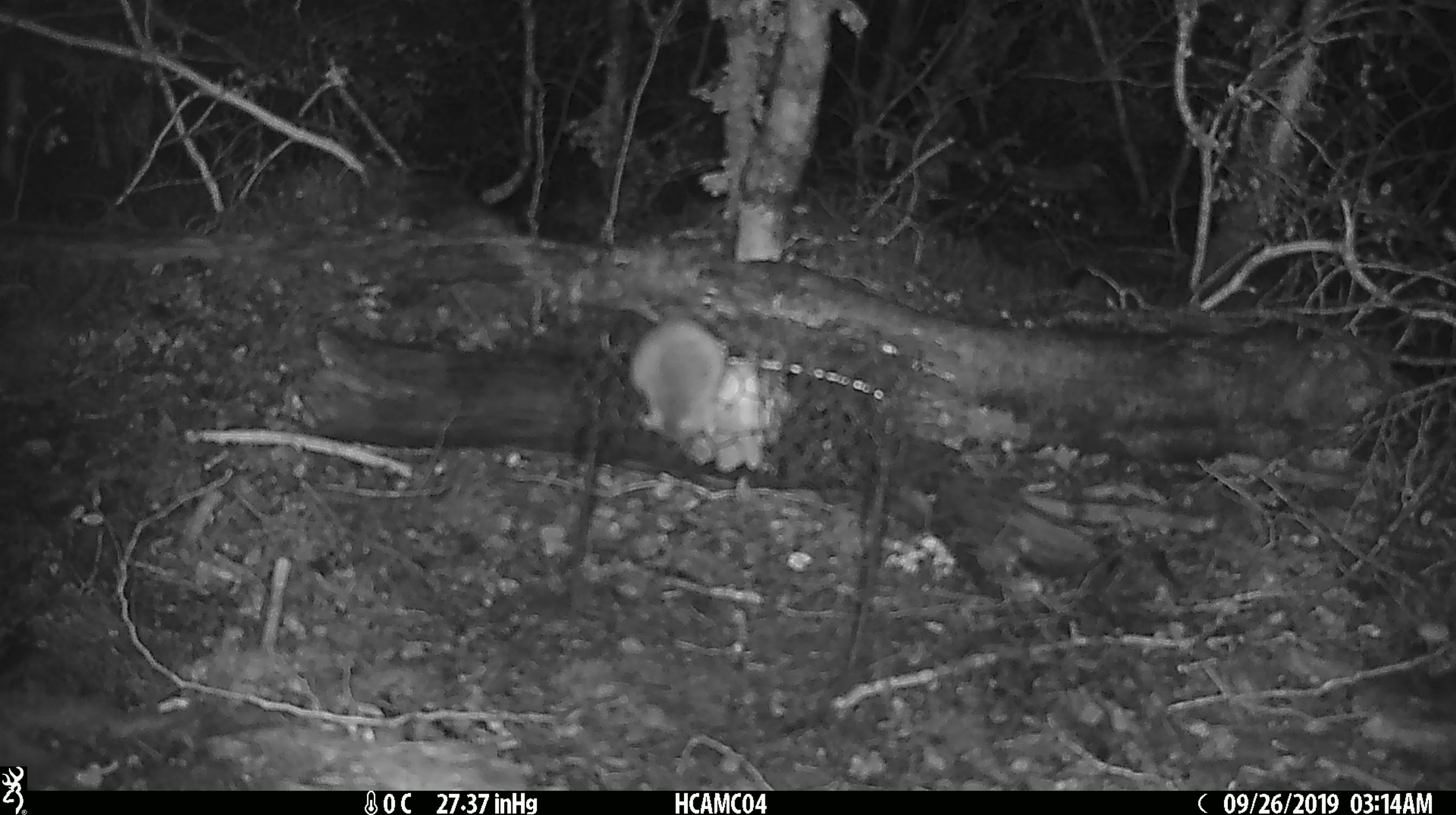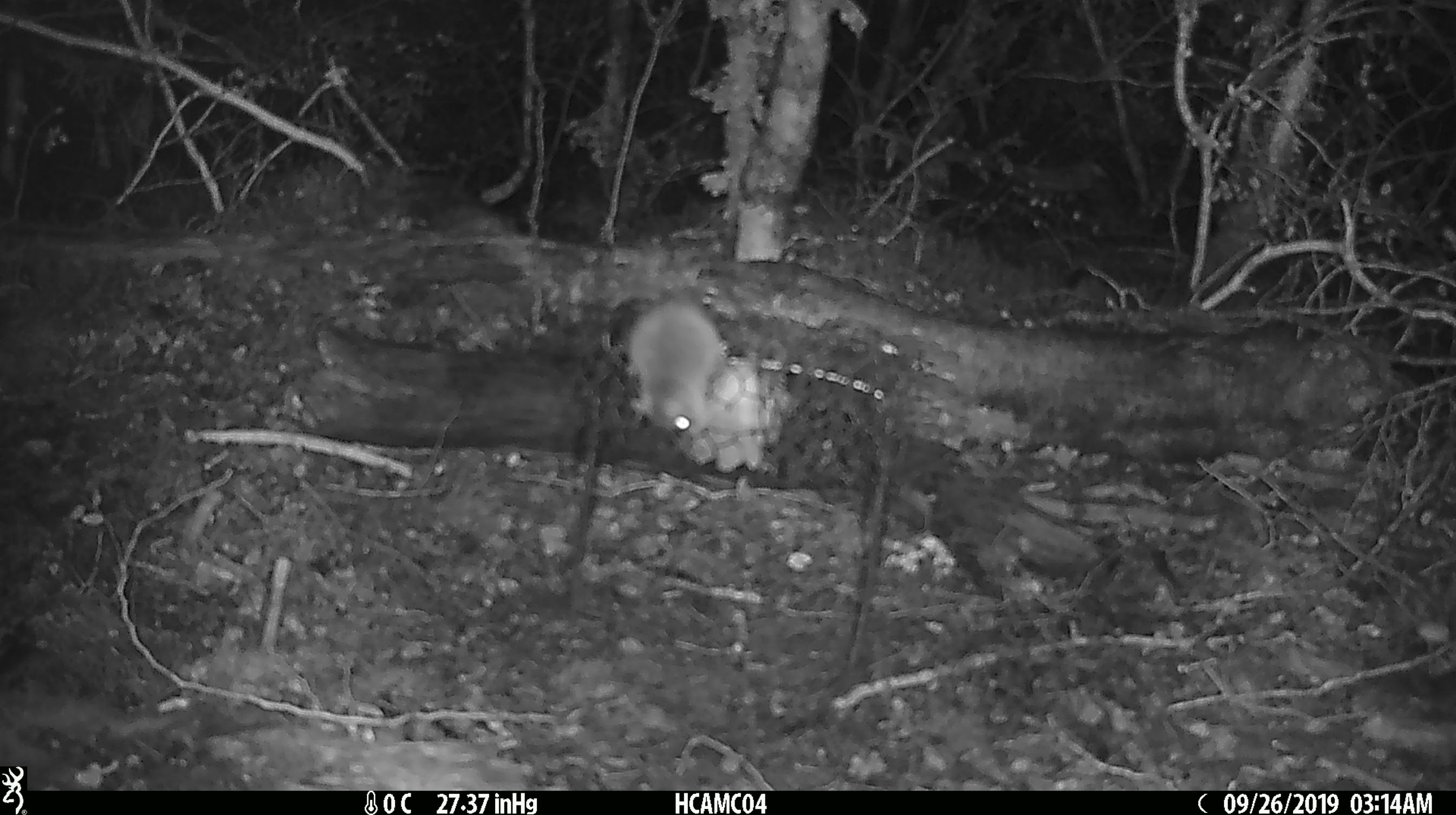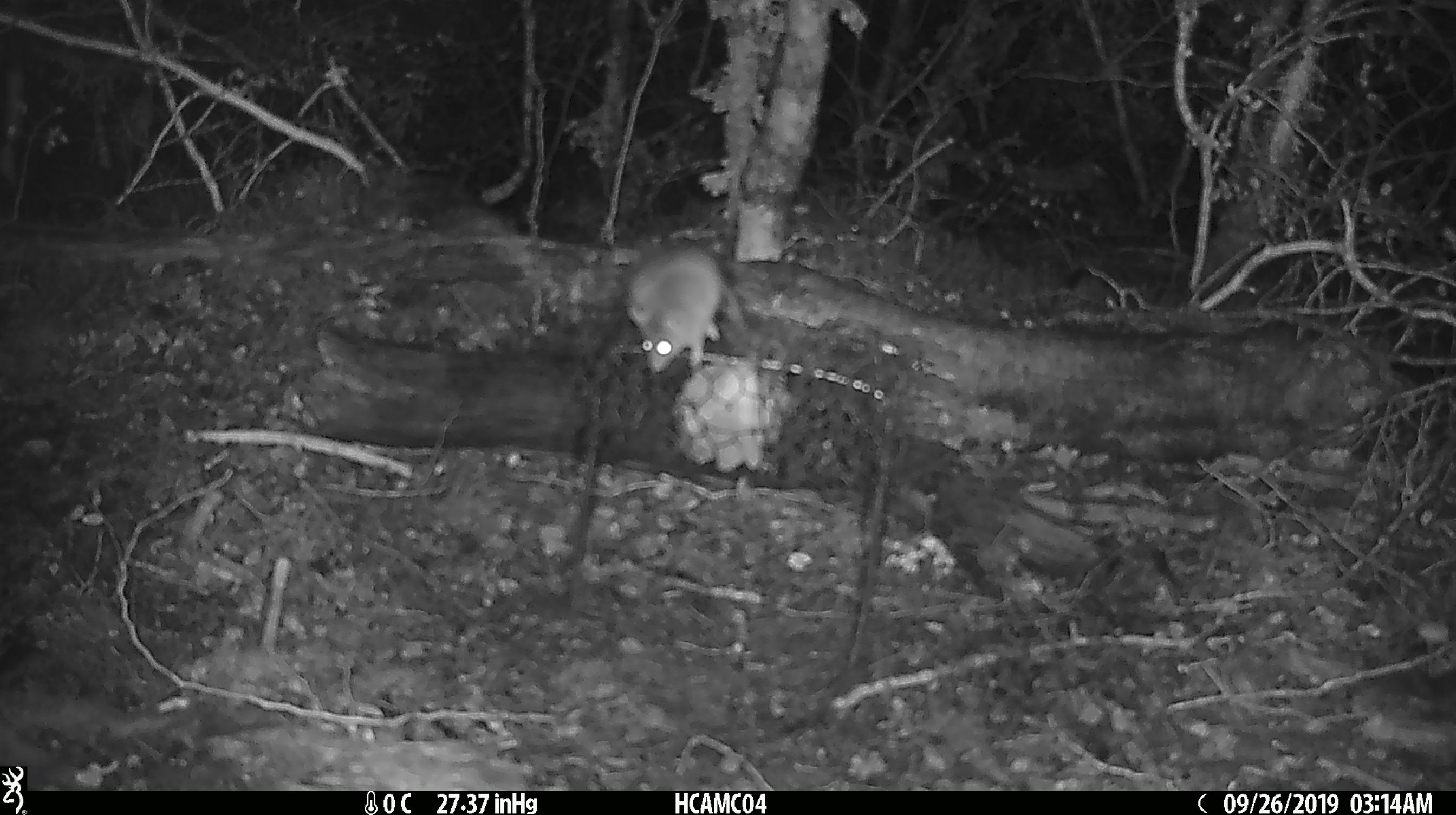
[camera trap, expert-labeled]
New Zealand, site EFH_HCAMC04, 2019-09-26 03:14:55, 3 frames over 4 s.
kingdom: Animalia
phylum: Chordata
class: Mammalia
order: Rodentia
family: Muridae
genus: Mus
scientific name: Mus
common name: mouse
Mouse (Mus).